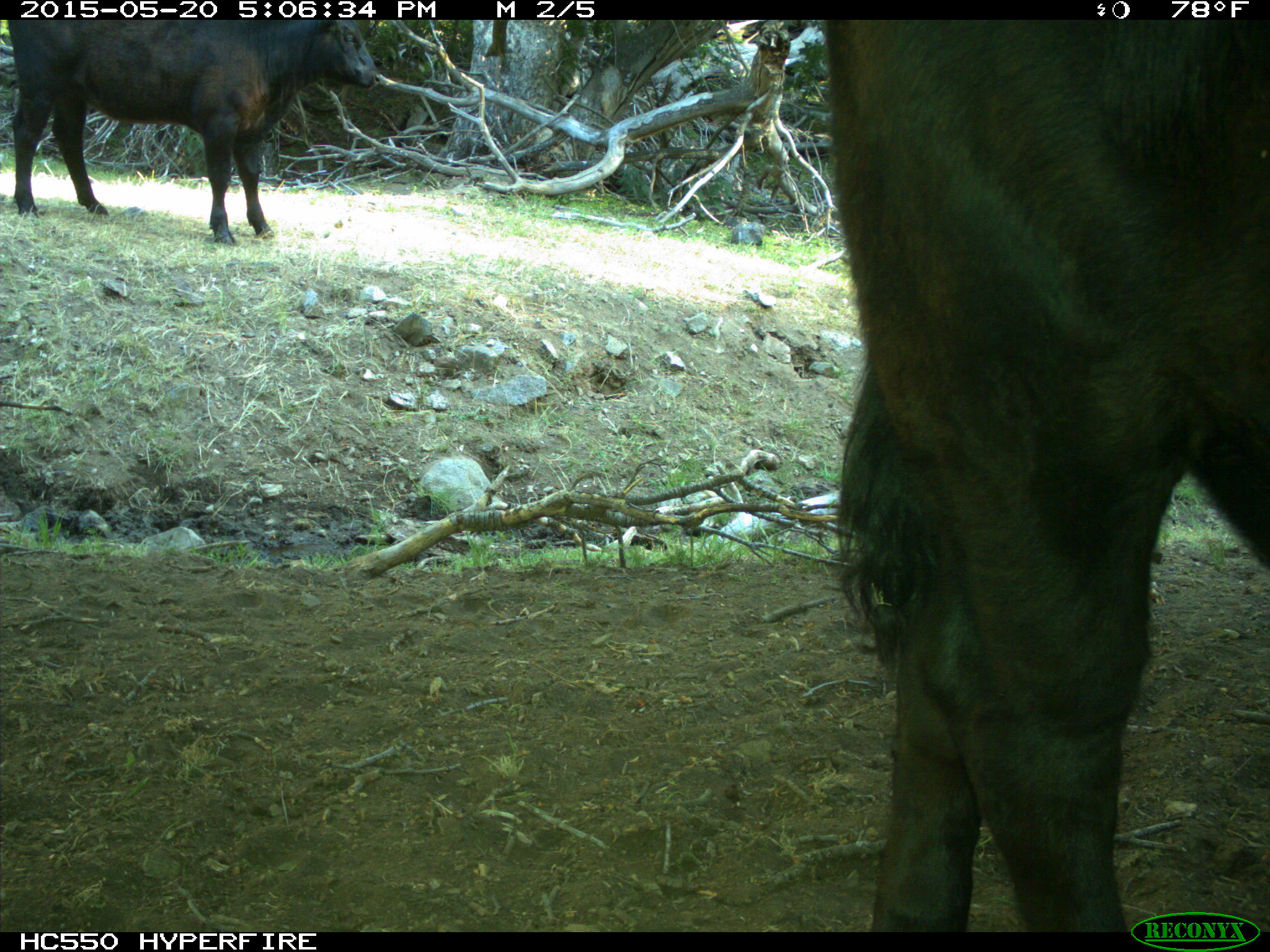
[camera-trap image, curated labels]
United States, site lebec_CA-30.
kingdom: Animalia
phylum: Chordata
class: Mammalia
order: Artiodactyla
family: Bovidae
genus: Bos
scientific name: Bos taurus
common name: domestic cow